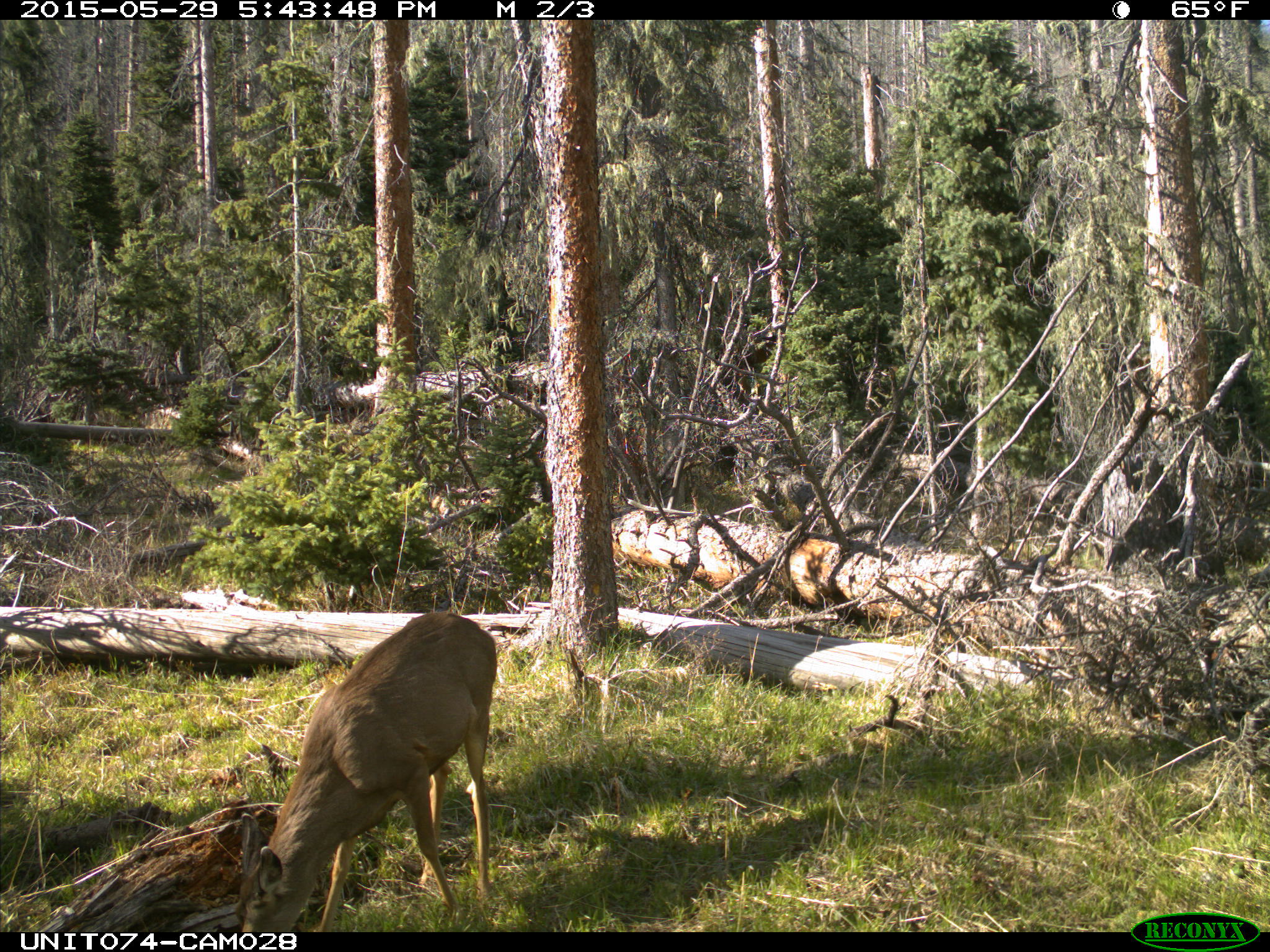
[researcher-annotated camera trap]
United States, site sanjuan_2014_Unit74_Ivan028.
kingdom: Animalia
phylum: Chordata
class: Mammalia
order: Artiodactyla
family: Cervidae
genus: Odocoileus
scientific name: Odocoileus hemionus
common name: mule deer